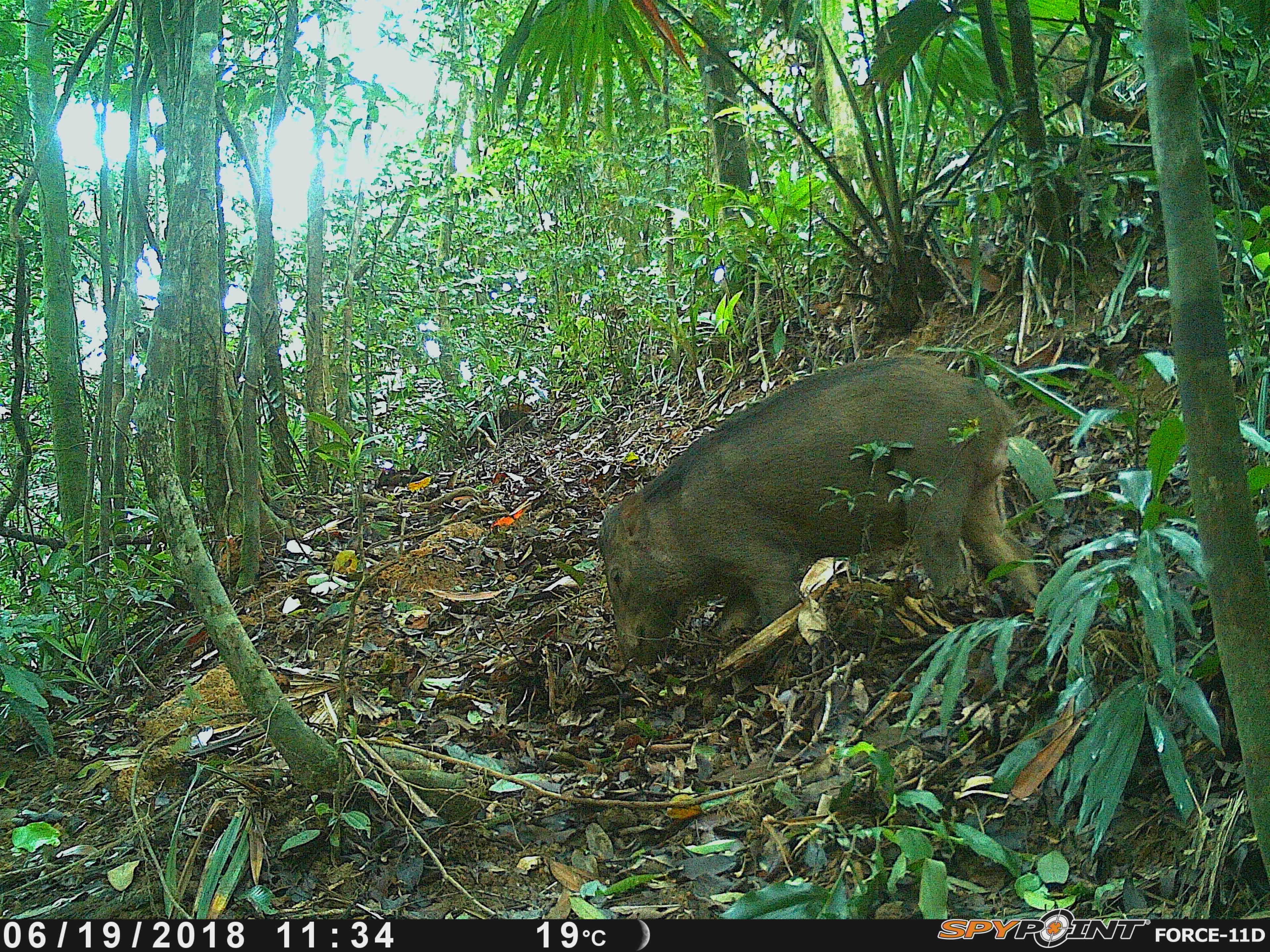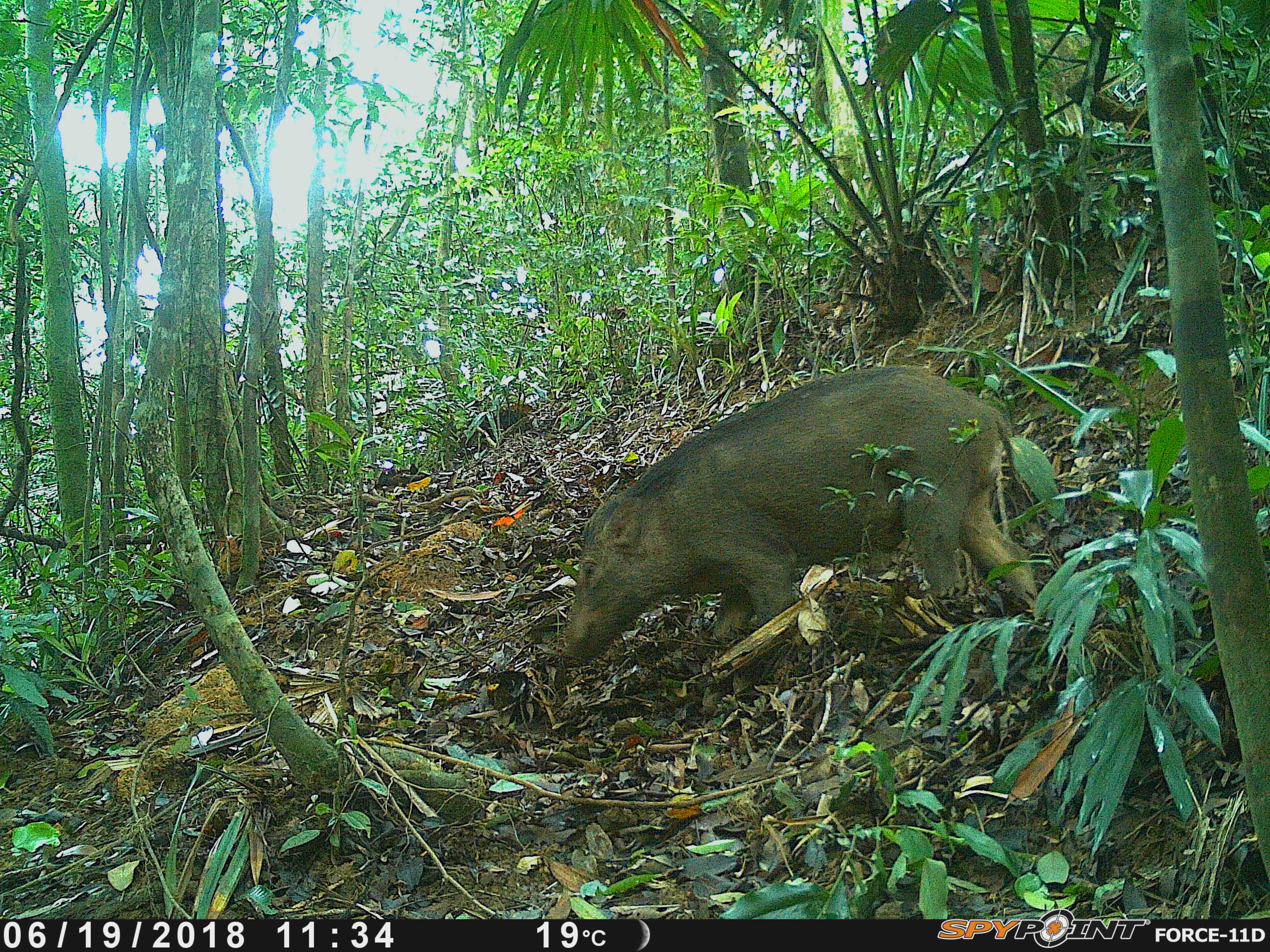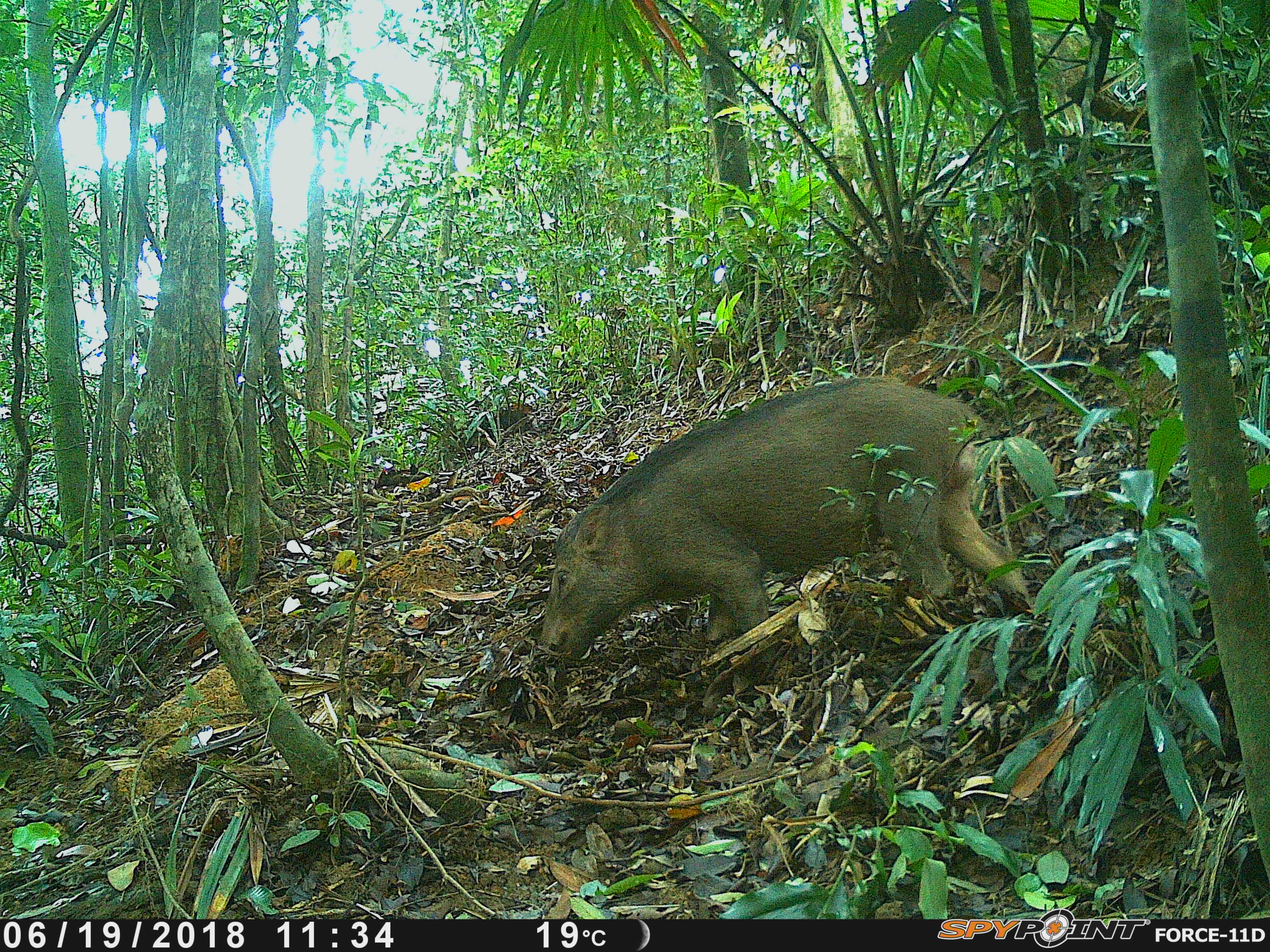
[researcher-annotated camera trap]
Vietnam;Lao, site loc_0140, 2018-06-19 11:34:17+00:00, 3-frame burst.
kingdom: Animalia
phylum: Chordata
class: Mammalia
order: Artiodactyla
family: Suidae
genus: Sus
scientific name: Sus scrofa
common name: eurasian wild pig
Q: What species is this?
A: Eurasian wild pig (Sus scrofa).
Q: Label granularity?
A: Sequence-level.